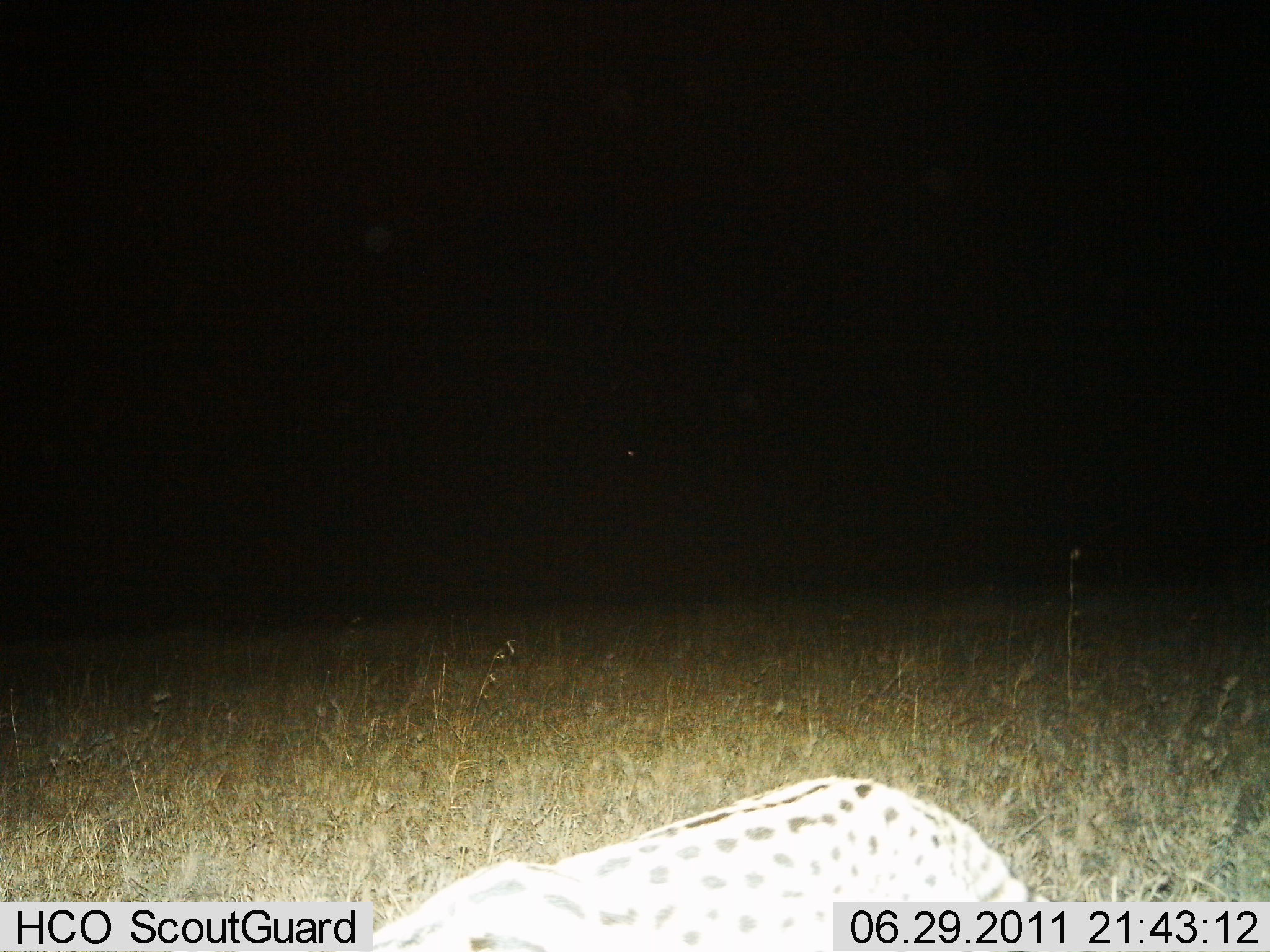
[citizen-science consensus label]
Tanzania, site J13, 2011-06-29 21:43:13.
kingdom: Animalia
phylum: Chordata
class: Mammalia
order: Carnivora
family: Felidae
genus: Leptailurus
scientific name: Leptailurus serval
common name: serval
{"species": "serval (Leptailurus serval)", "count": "1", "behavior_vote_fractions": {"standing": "40%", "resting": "0%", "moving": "60%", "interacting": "0%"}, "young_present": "0%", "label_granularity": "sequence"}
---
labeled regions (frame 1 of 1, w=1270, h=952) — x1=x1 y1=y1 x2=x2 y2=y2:
animal: x1=316 y1=773 x2=1066 y2=952